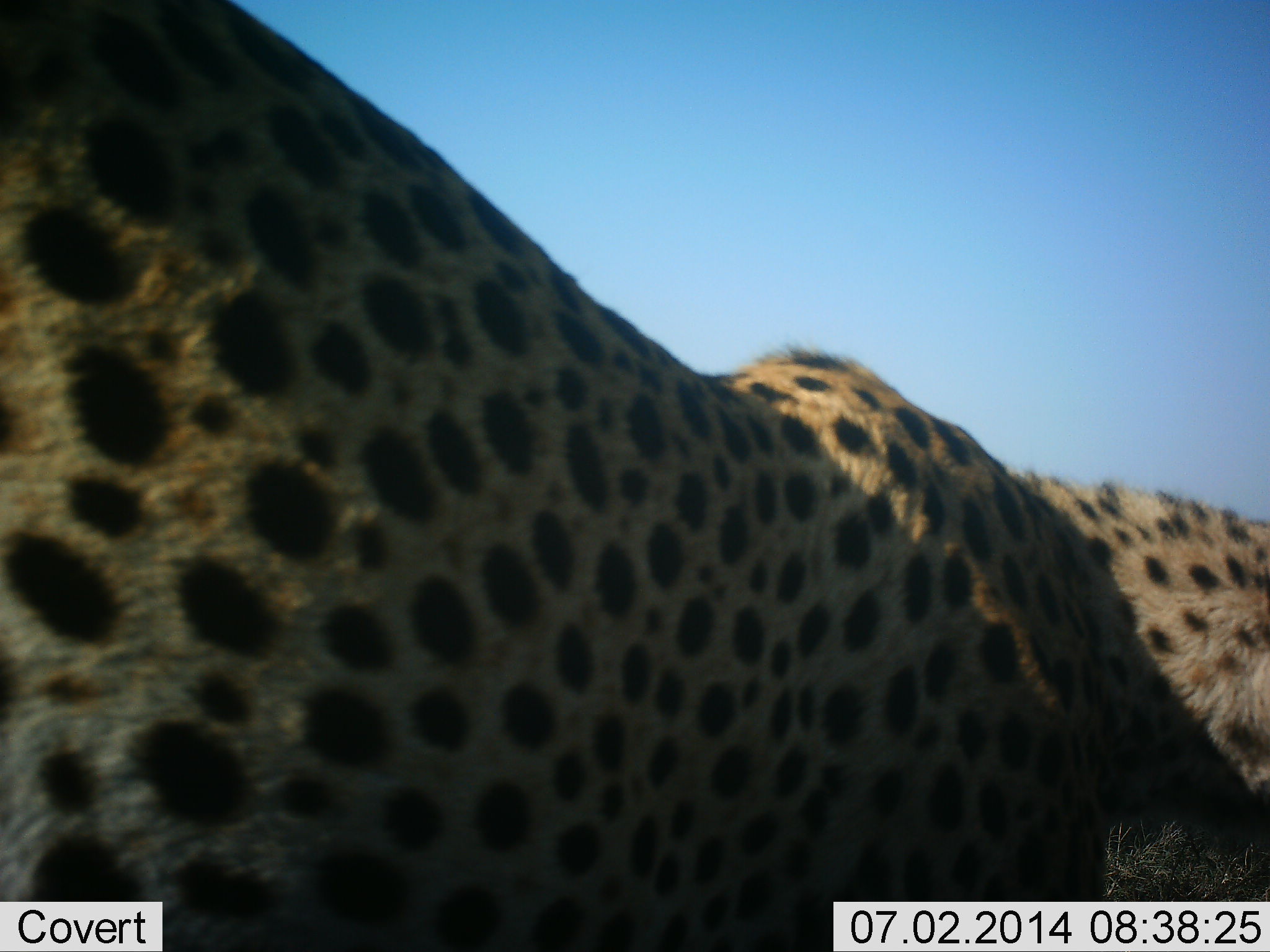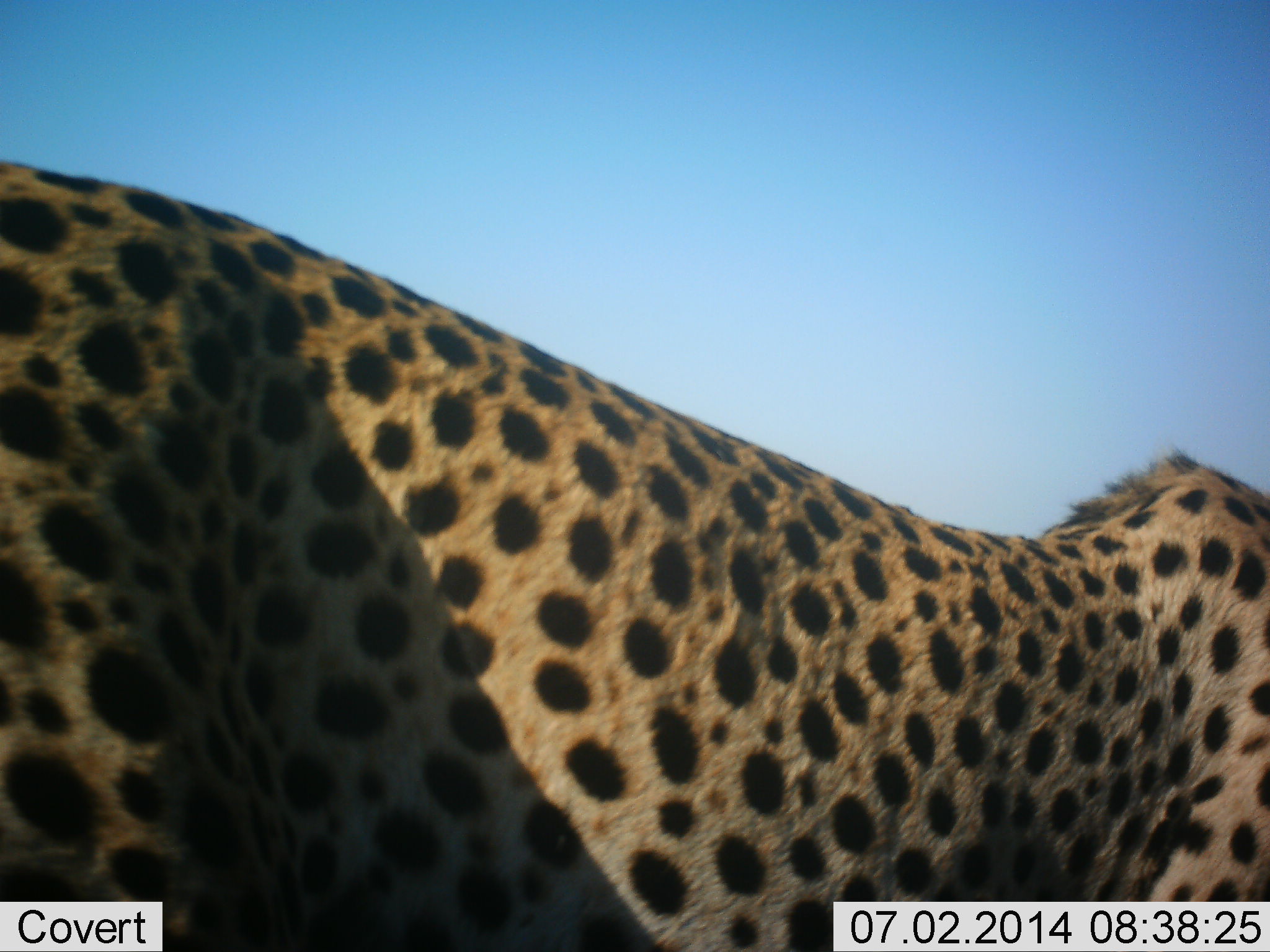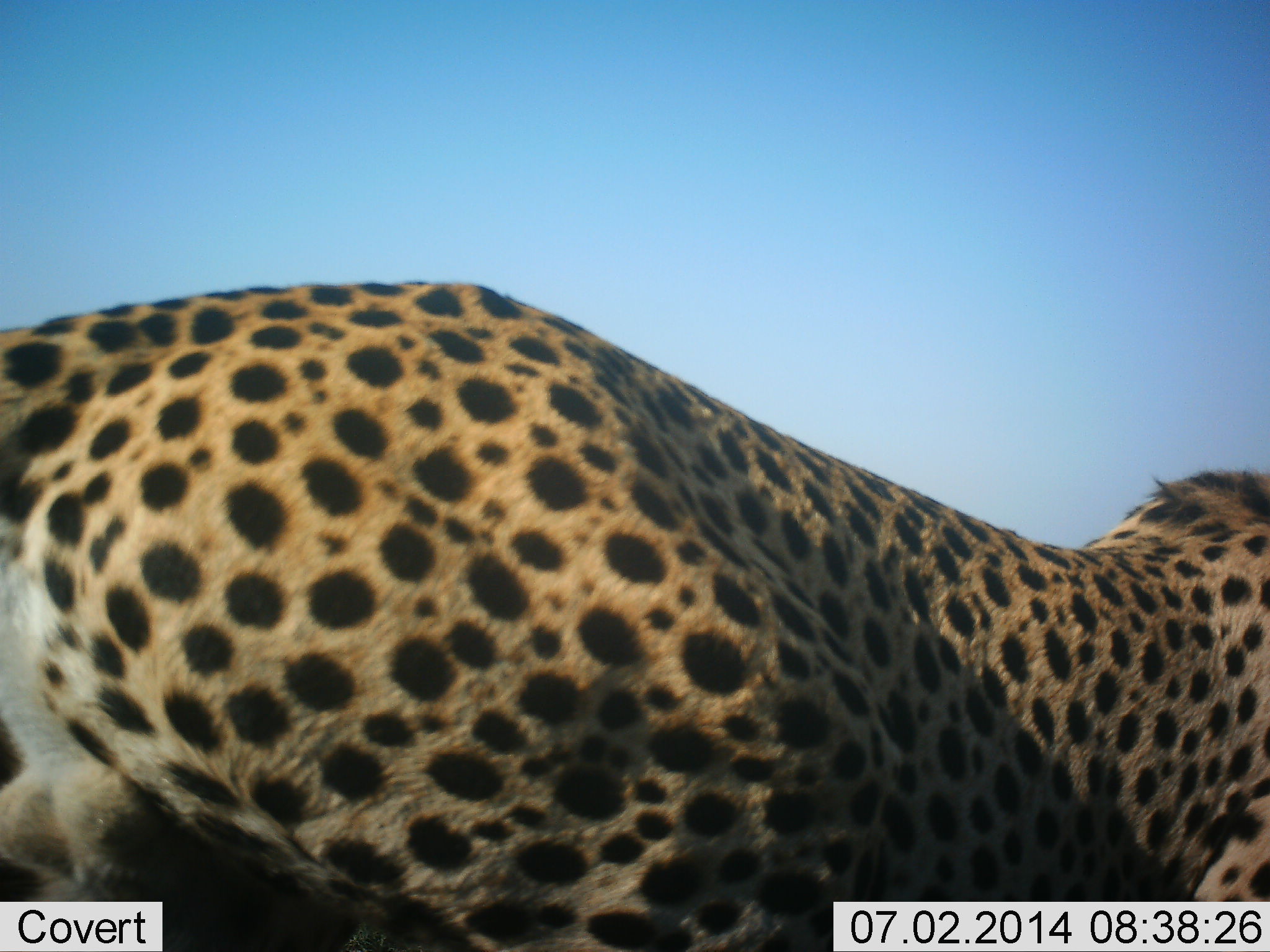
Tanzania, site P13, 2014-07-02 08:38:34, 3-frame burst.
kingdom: Animalia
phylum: Chordata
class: Mammalia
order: Carnivora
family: Felidae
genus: Acinonyx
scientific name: Acinonyx jubatus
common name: cheetah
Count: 1.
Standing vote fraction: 30%.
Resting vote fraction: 0%.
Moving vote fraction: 70%.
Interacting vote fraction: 0%.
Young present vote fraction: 0%.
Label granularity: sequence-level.